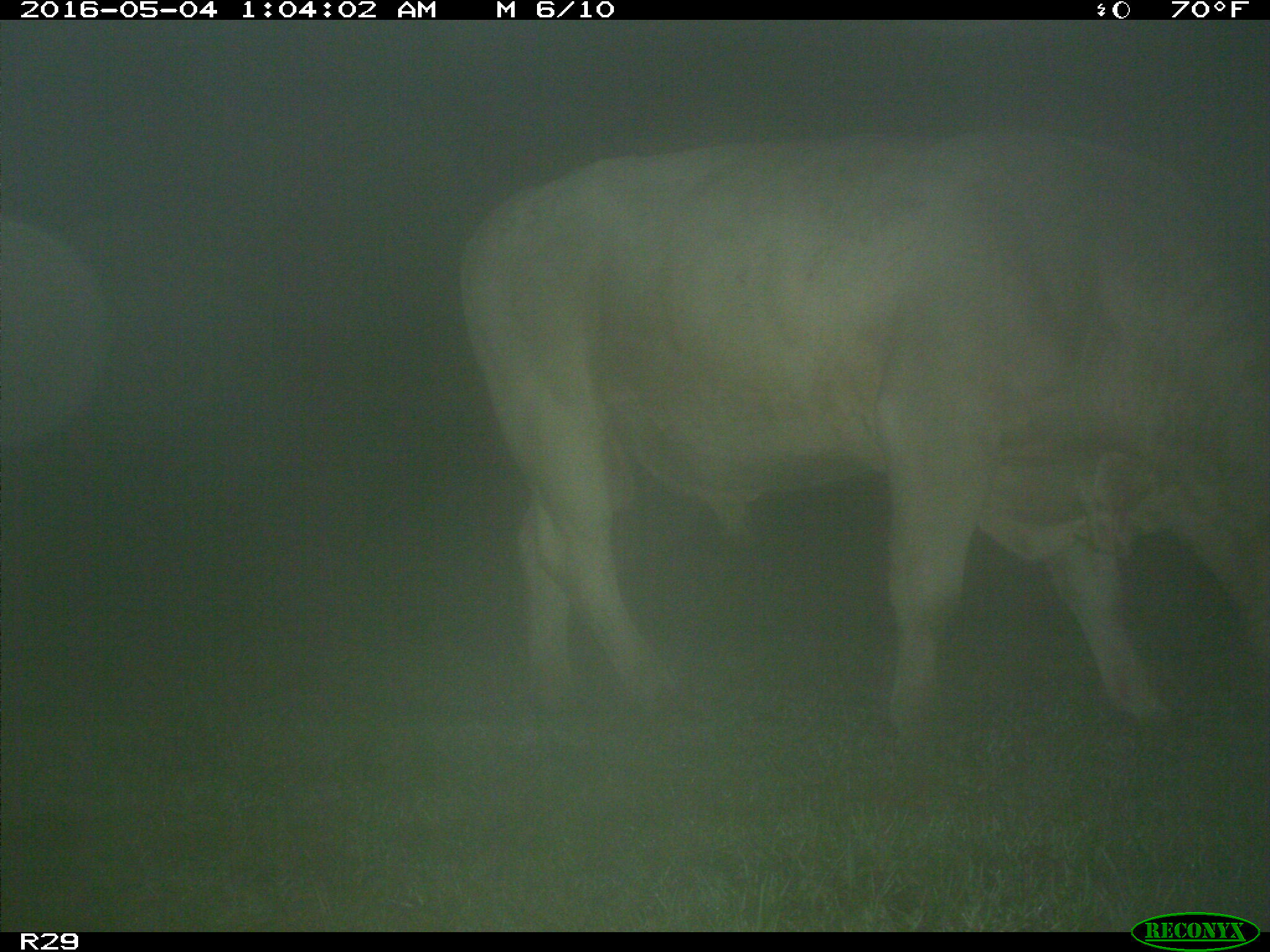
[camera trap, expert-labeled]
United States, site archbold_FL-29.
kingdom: Animalia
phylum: Chordata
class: Mammalia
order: Artiodactyla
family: Bovidae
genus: Bos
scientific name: Bos taurus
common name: domestic cow